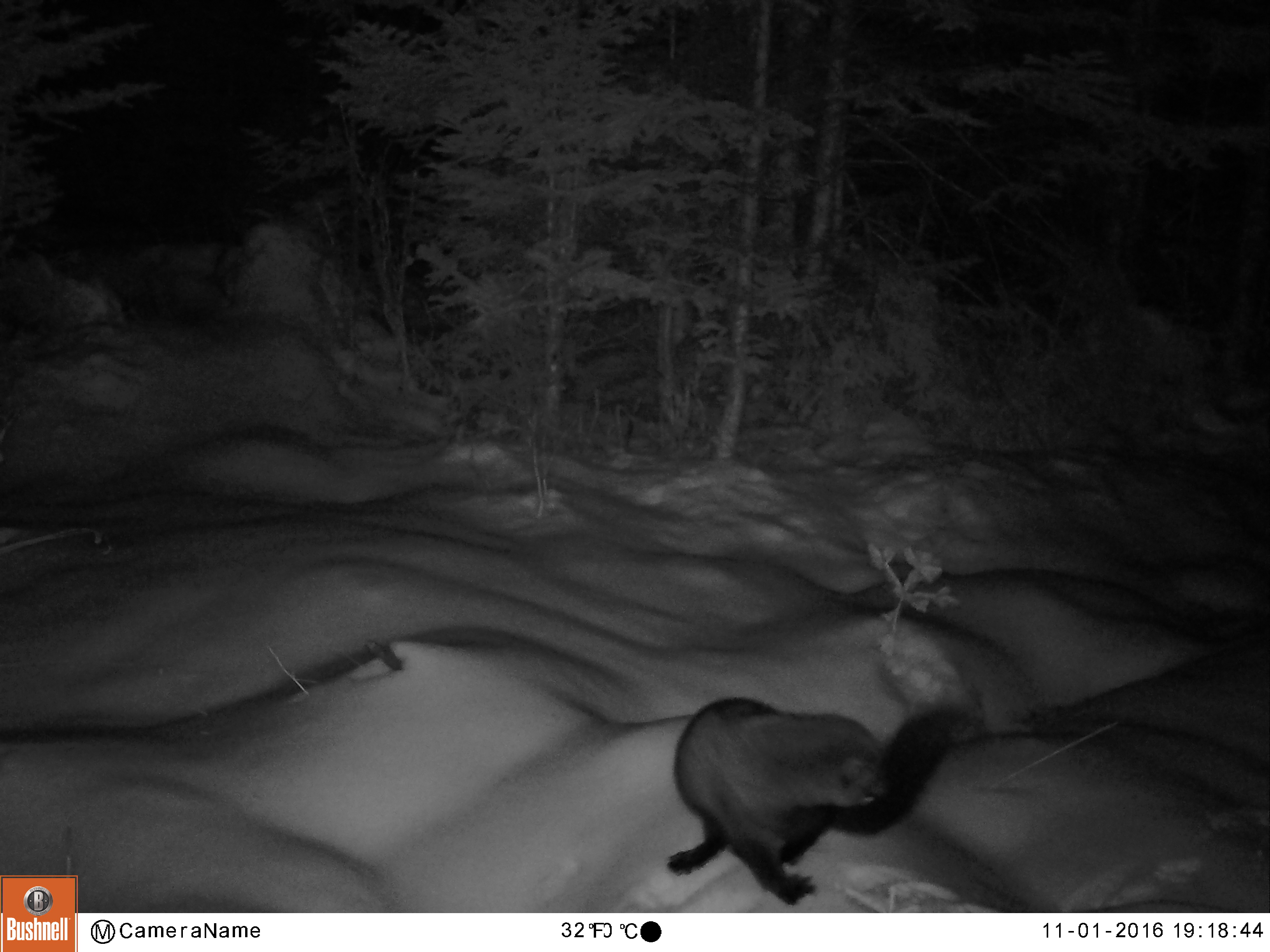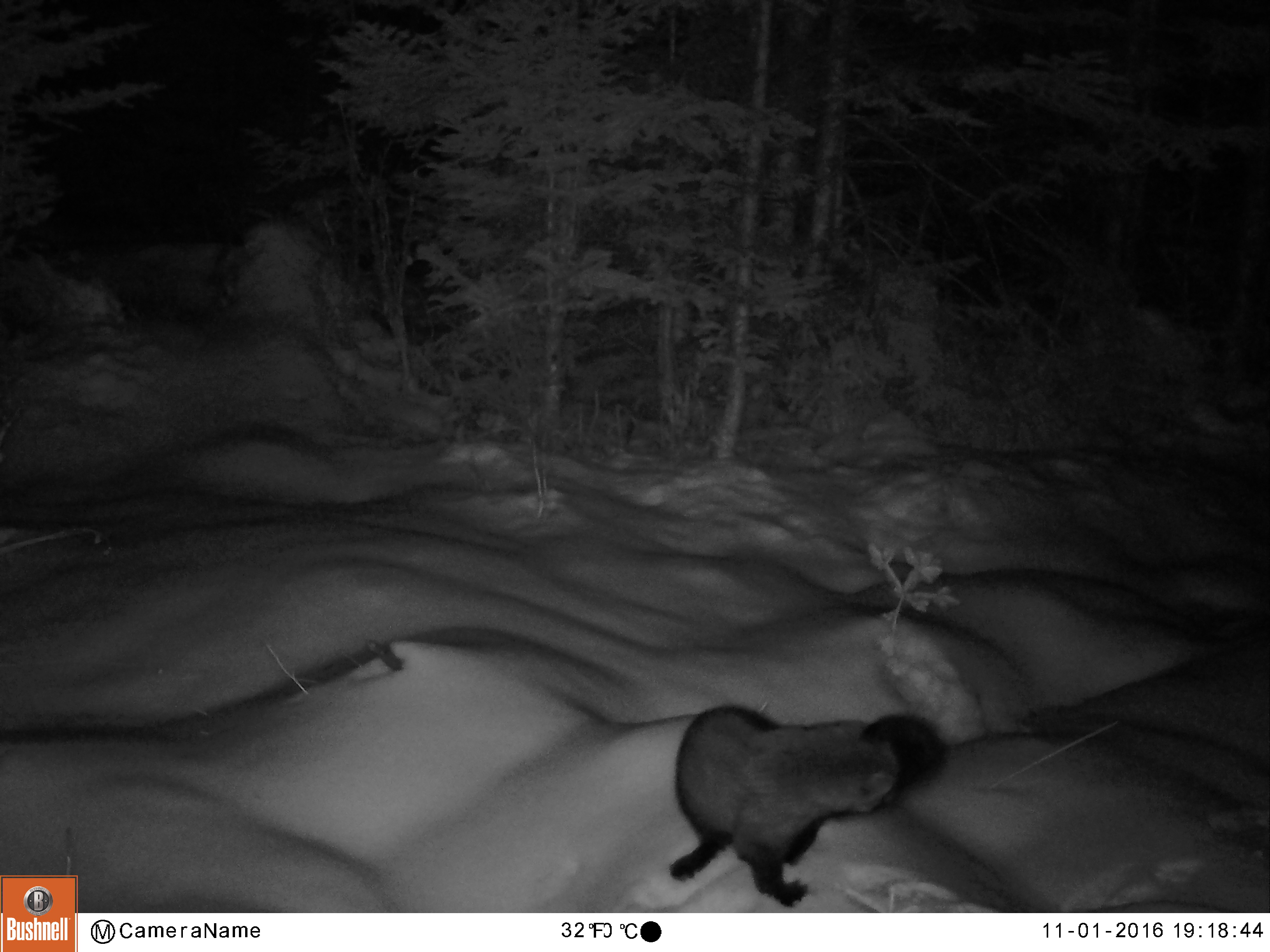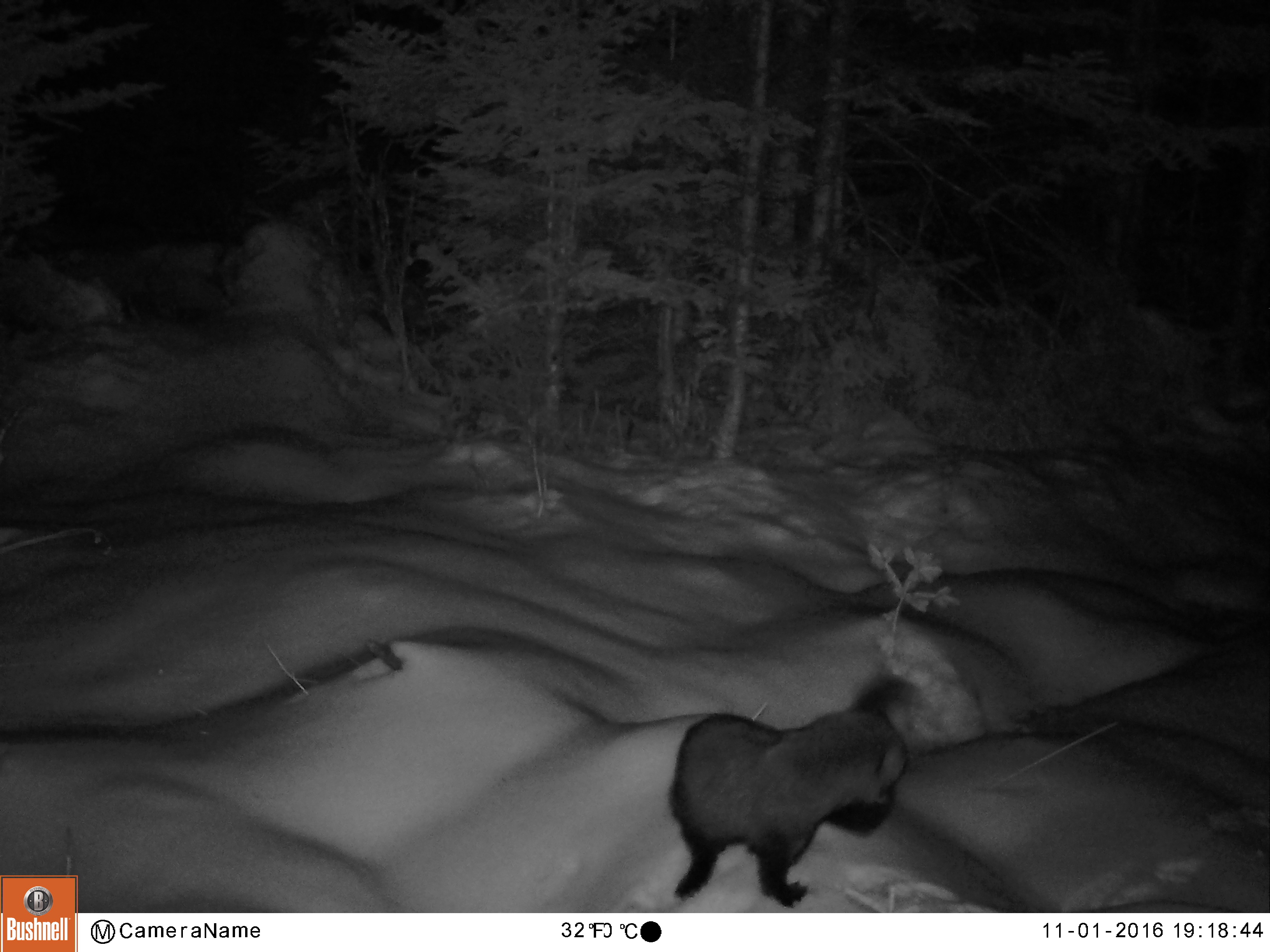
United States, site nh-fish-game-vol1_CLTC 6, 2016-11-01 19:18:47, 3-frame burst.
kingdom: Animalia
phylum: Chordata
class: Mammalia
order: Carnivora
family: Mustelidae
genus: Pekania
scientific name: Pekania pennanti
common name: fisher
Fisher (Pekania pennanti).